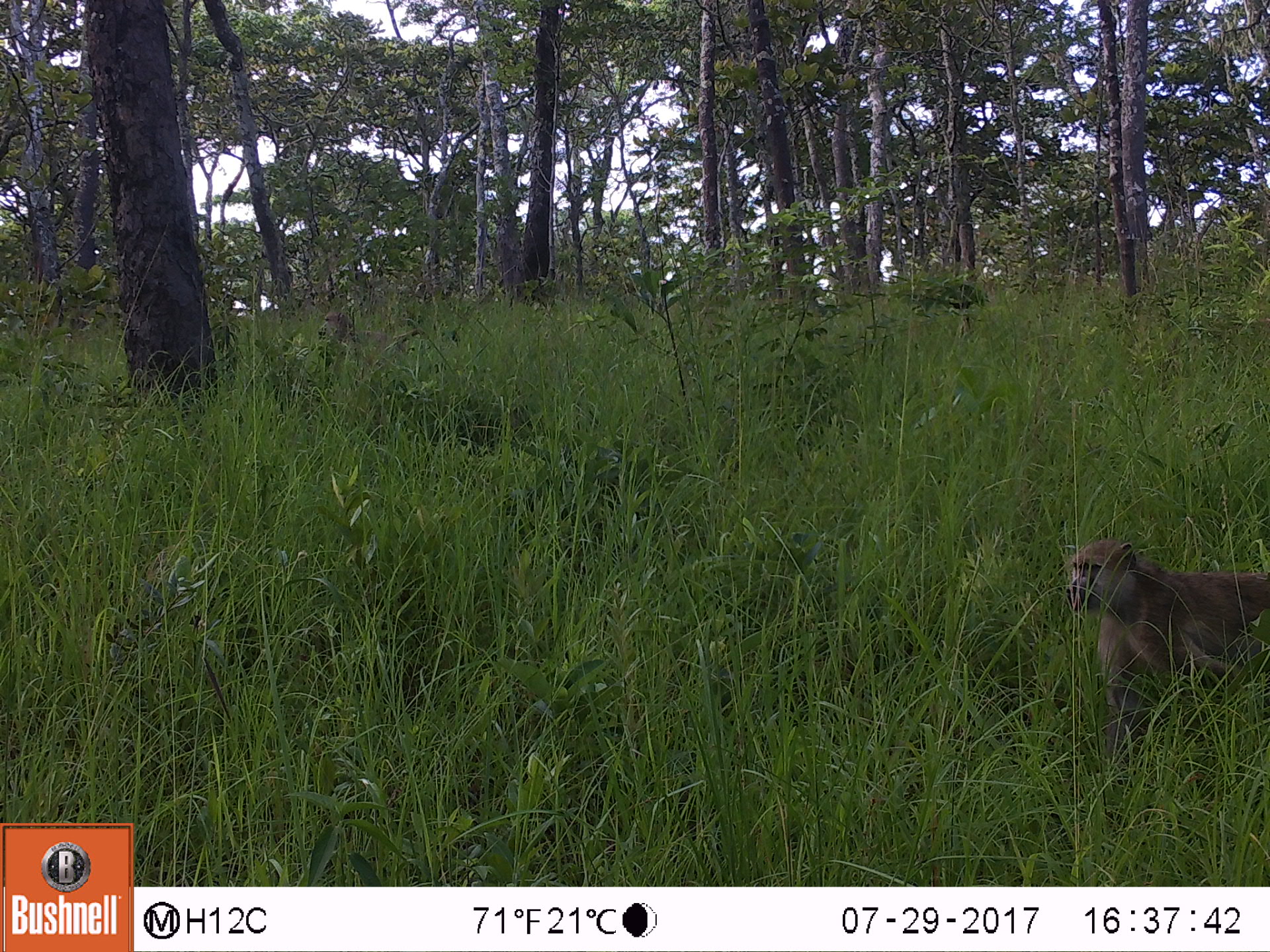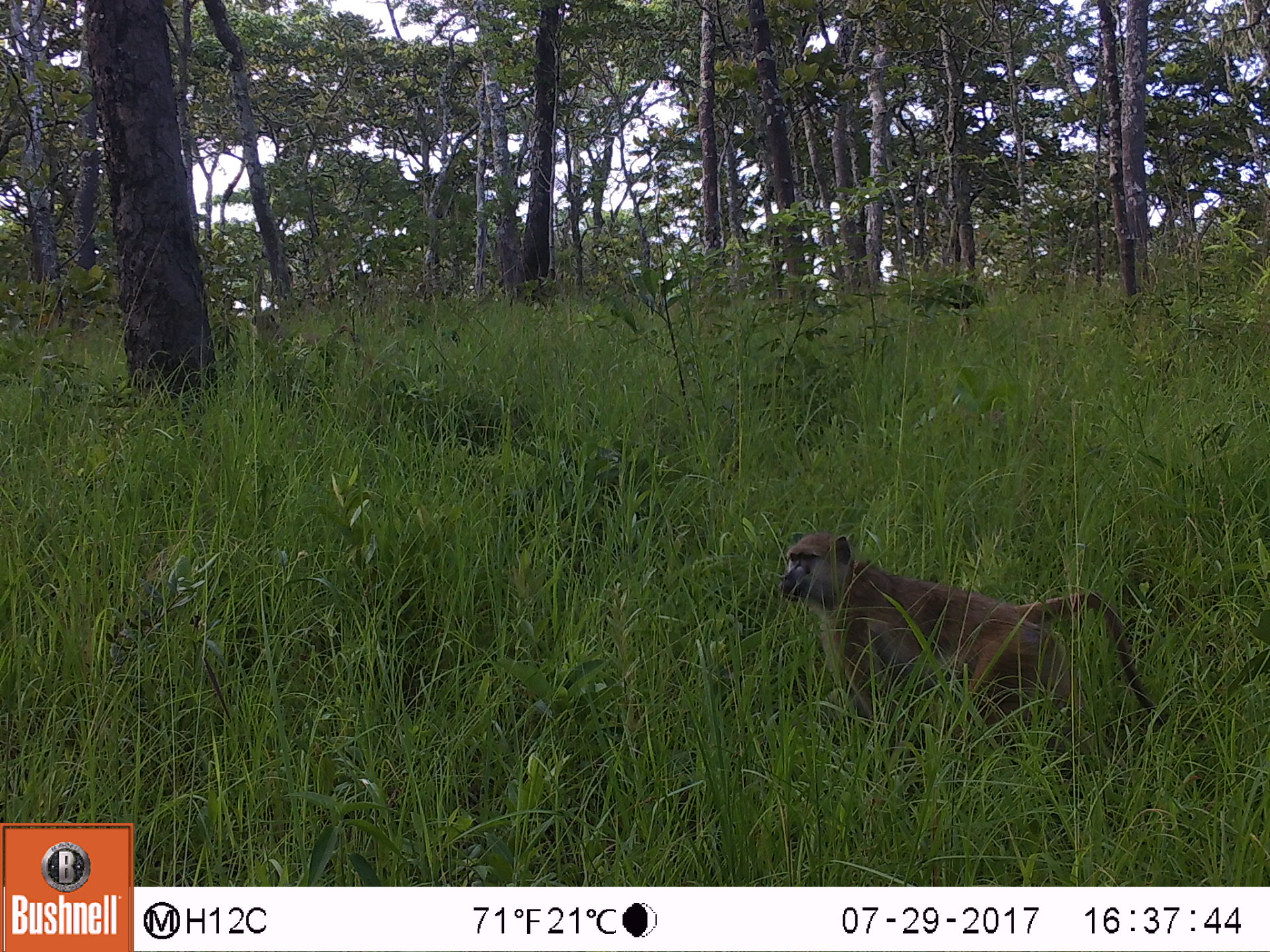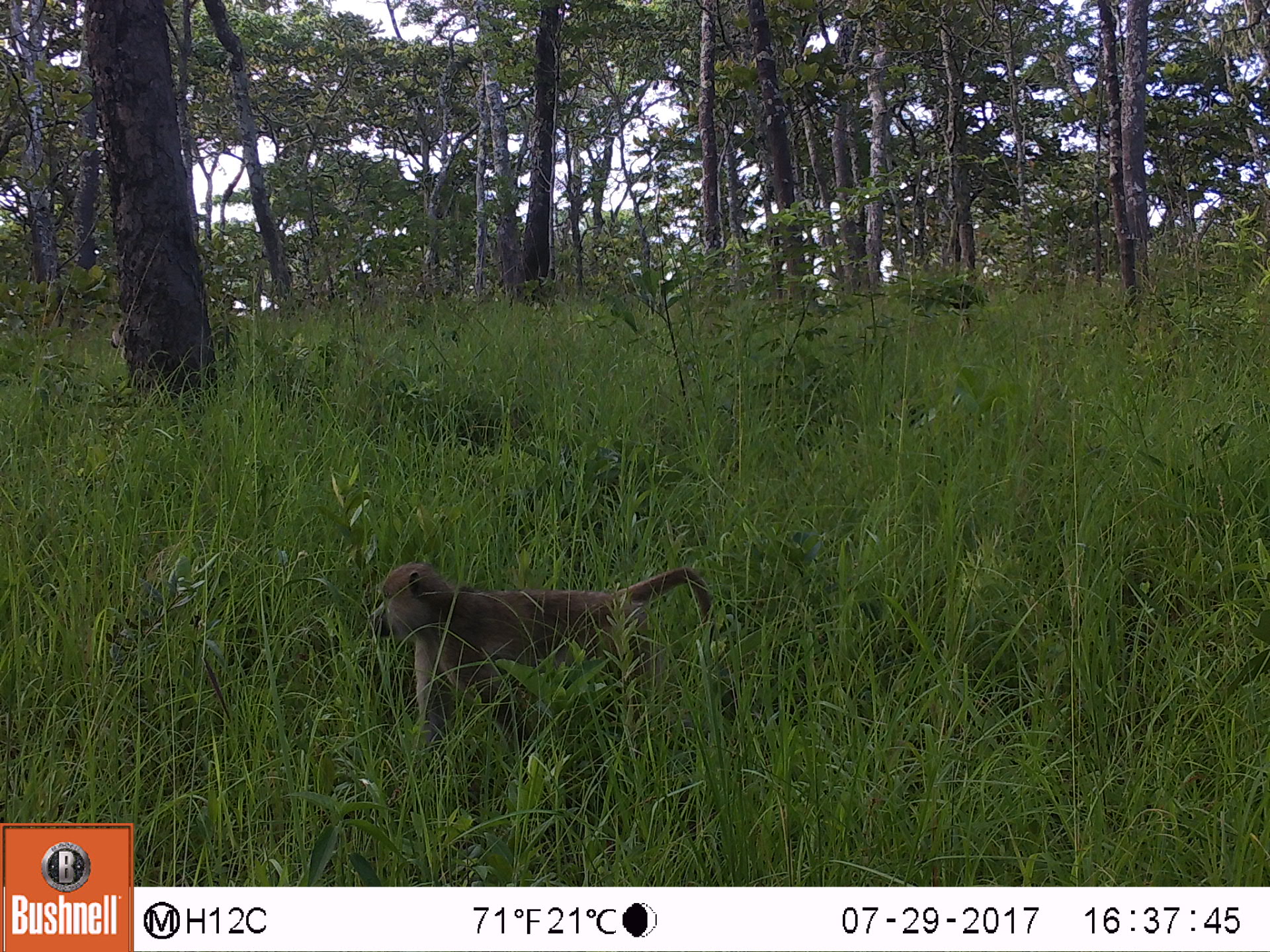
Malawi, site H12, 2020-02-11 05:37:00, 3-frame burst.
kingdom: Animalia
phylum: Chordata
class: Mammalia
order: Primates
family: Cercopithecidae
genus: Papio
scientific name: Papio cynocephalus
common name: yellow baboon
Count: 2.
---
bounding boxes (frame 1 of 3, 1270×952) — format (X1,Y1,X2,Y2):
yellow baboon: (1059,525,1262,742); (315,301,425,372)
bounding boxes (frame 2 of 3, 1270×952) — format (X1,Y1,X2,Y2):
yellow baboon: (776,527,1150,747); (246,315,369,379)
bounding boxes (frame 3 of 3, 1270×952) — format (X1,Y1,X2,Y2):
yellow baboon: (359,562,737,732)